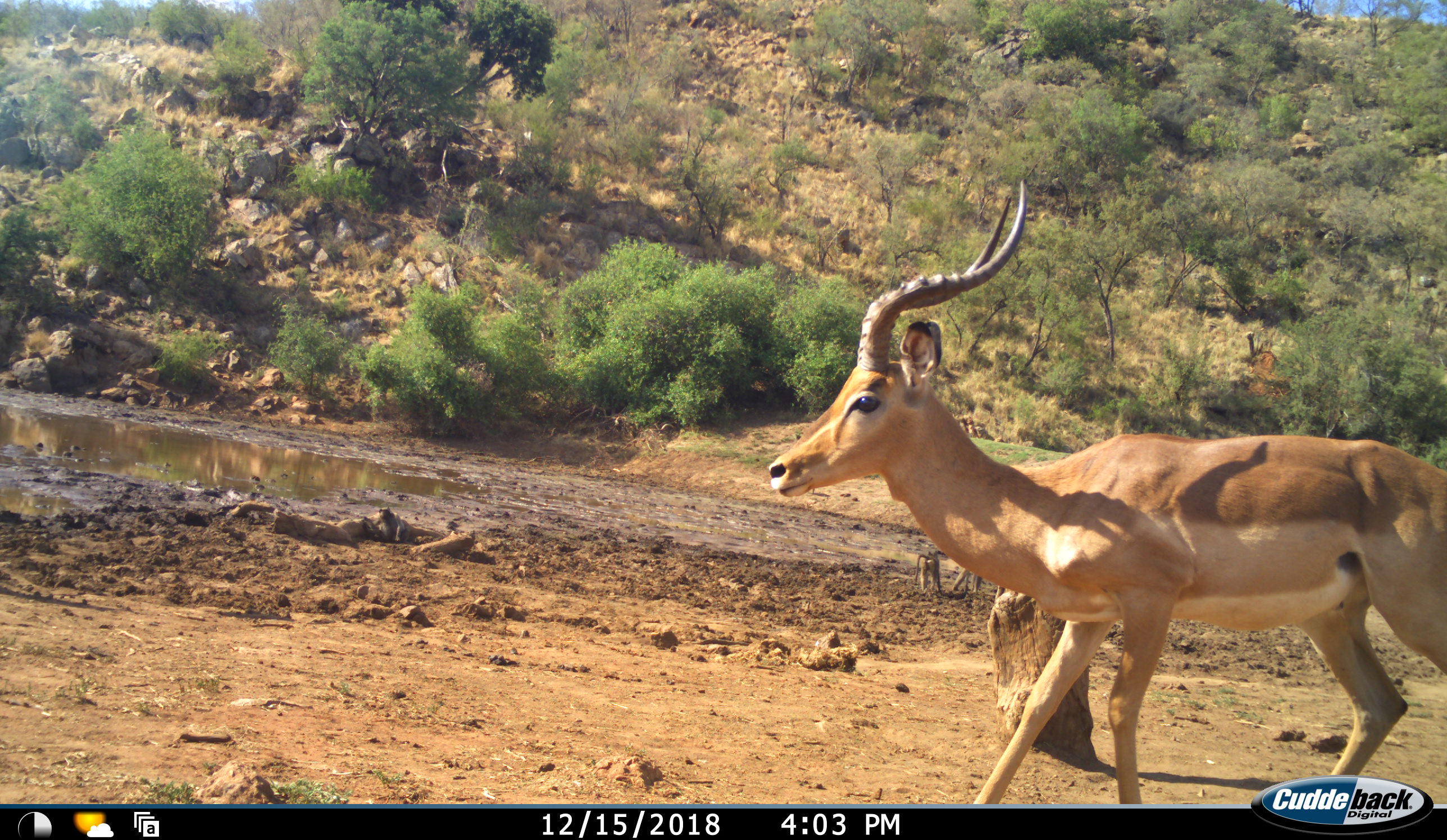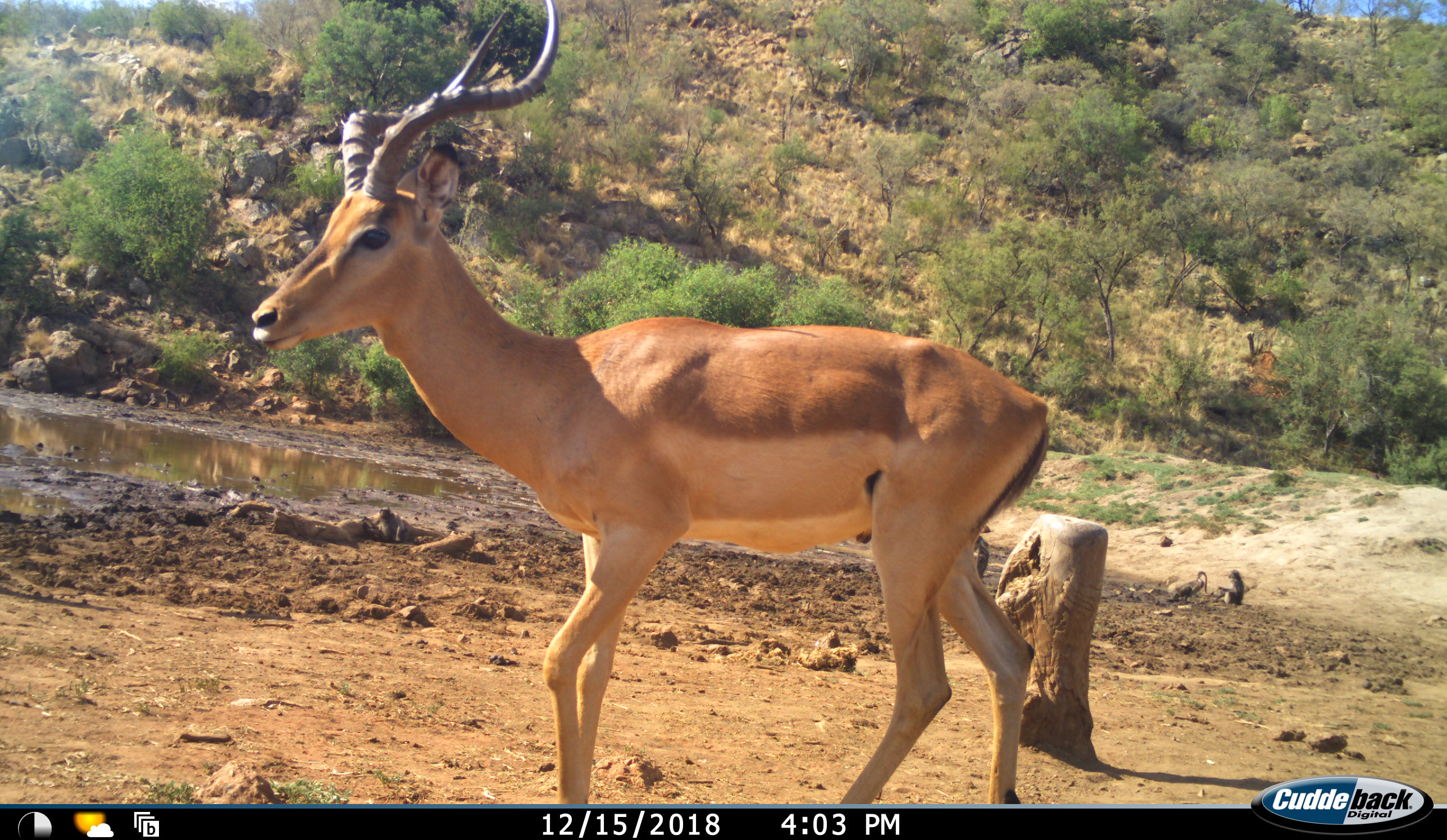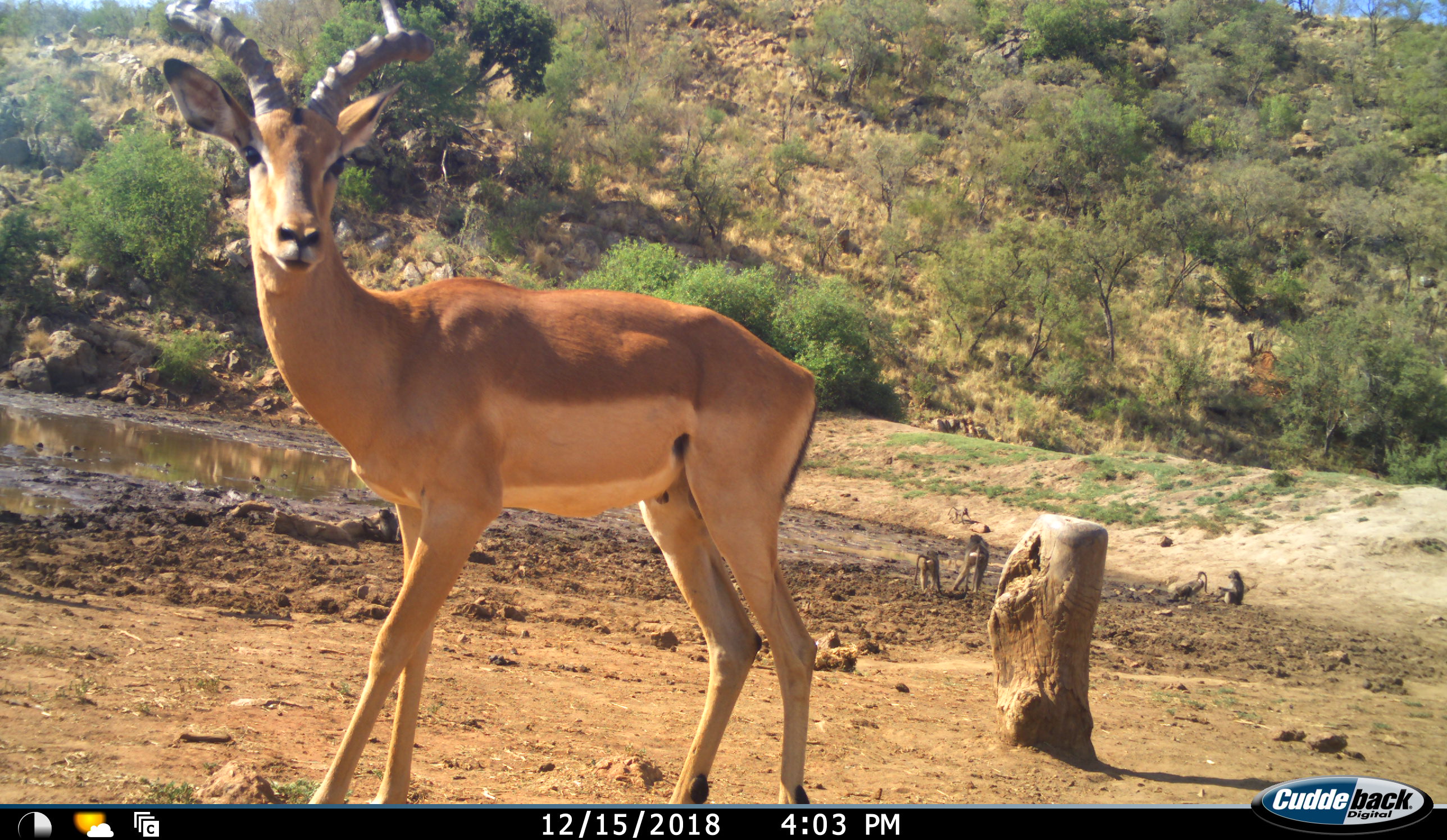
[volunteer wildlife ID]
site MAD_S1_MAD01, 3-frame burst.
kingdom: Animalia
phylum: Chordata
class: Mammalia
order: Artiodactyla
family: Bovidae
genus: Aepyceros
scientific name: Aepyceros melampus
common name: impala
Impala (Aepyceros melampus), count 1. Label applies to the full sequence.